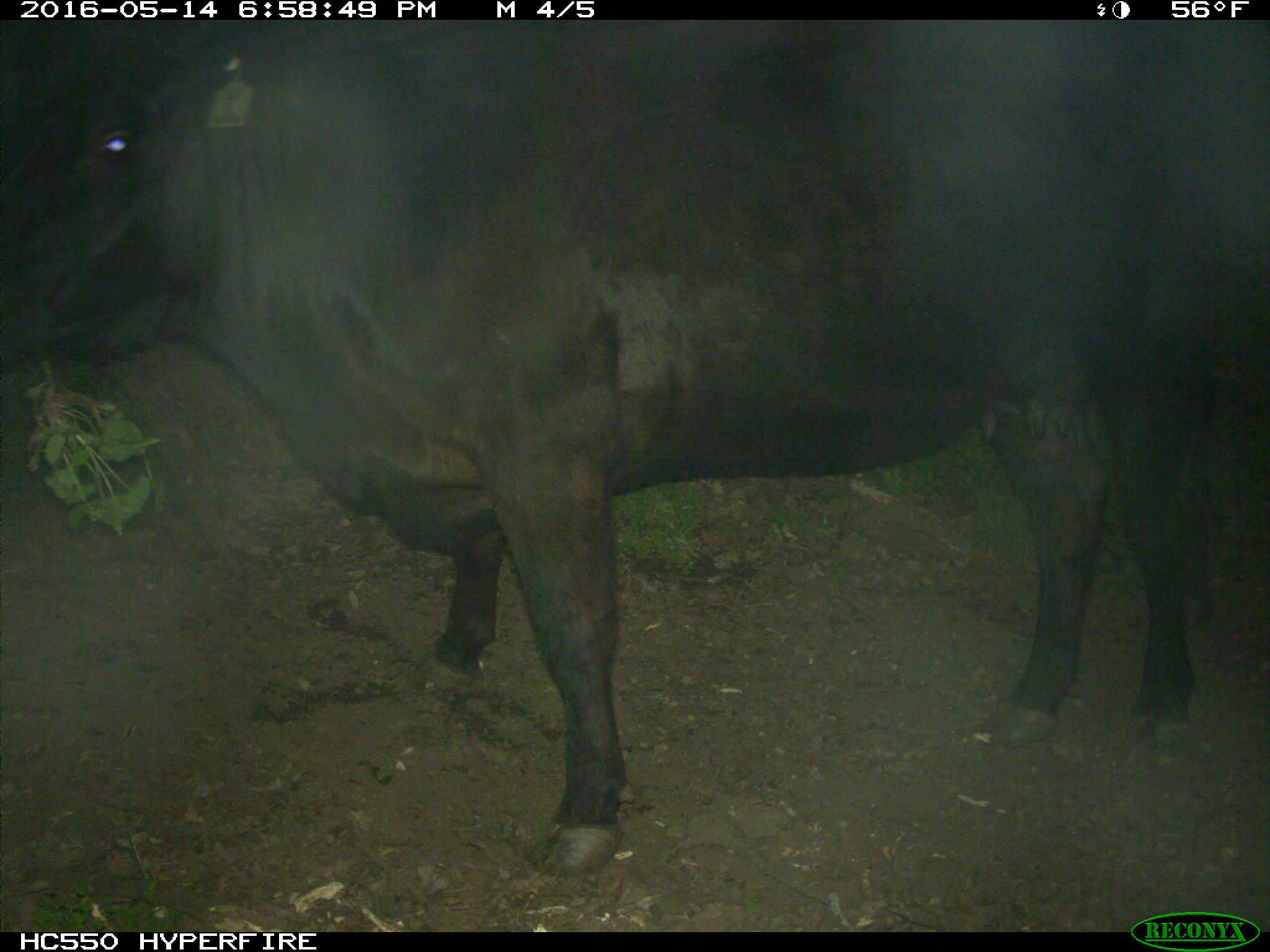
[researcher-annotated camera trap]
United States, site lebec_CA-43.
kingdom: Animalia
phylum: Chordata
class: Mammalia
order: Artiodactyla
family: Bovidae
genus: Bos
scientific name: Bos taurus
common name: domestic cow